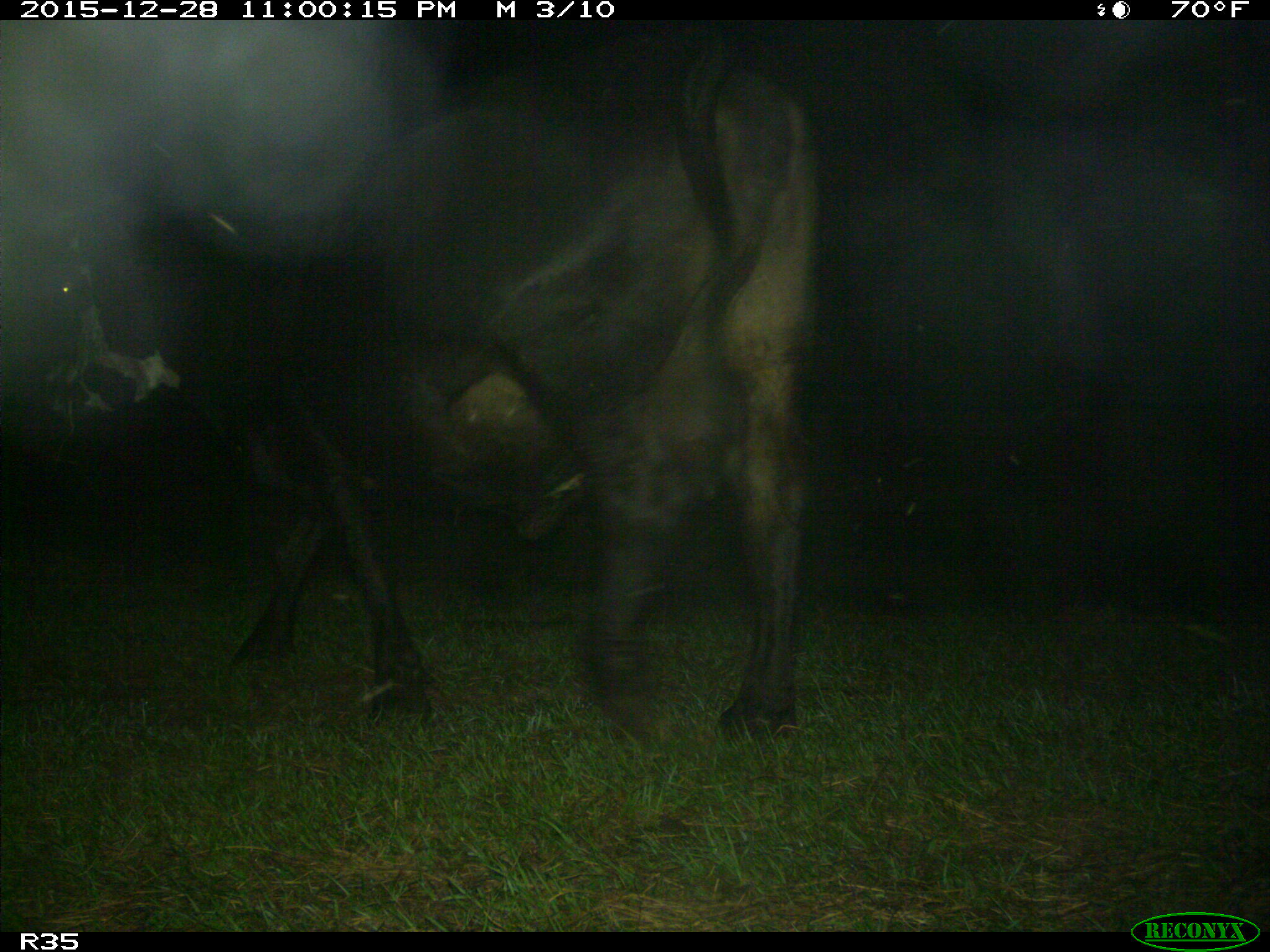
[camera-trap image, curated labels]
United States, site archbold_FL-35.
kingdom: Animalia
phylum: Chordata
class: Mammalia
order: Artiodactyla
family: Bovidae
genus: Bos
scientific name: Bos taurus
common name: domestic cow